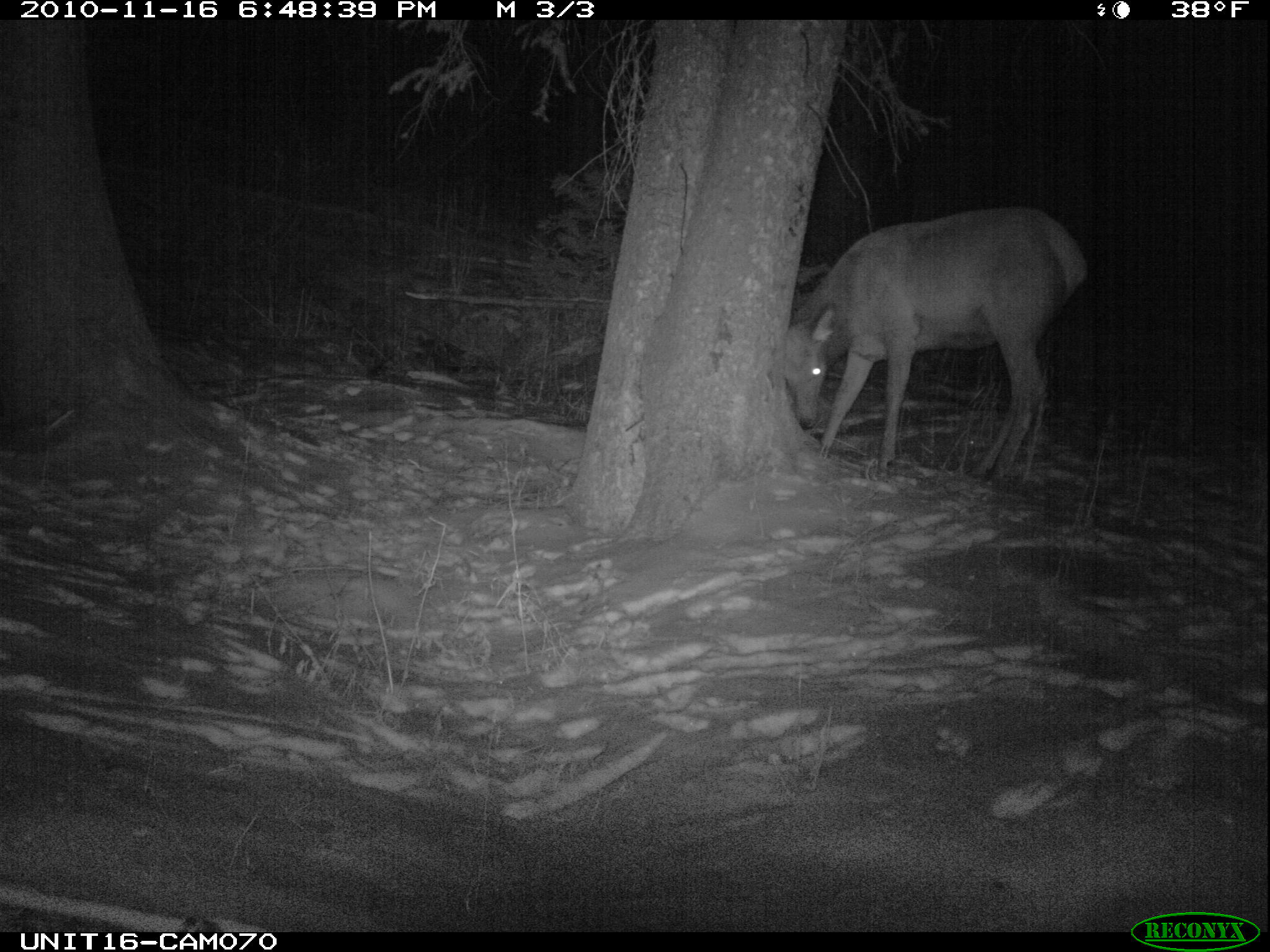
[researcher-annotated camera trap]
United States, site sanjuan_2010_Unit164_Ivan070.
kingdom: Animalia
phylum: Chordata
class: Mammalia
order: Artiodactyla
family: Cervidae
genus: Cervus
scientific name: Cervus elaphus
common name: red deer